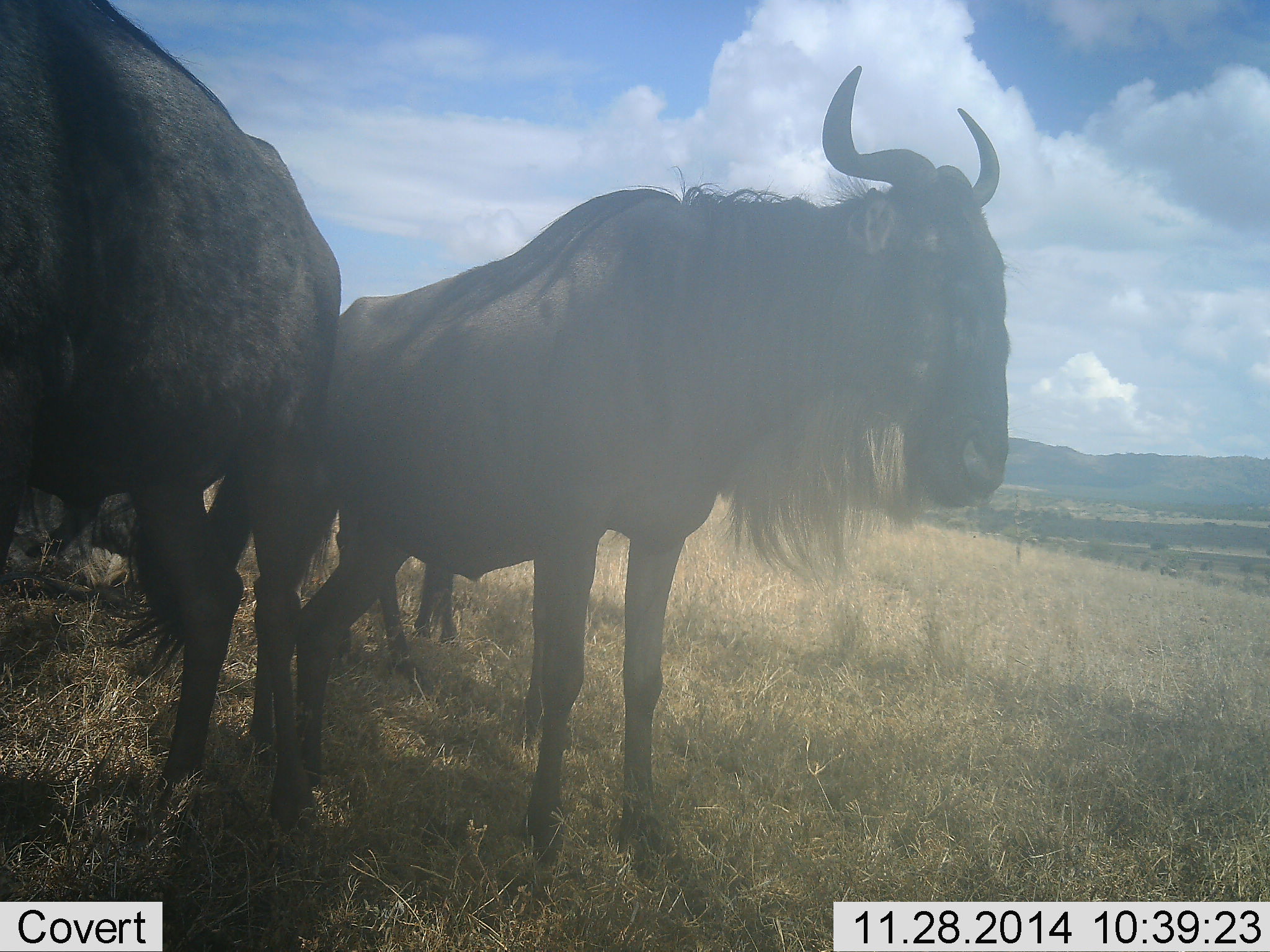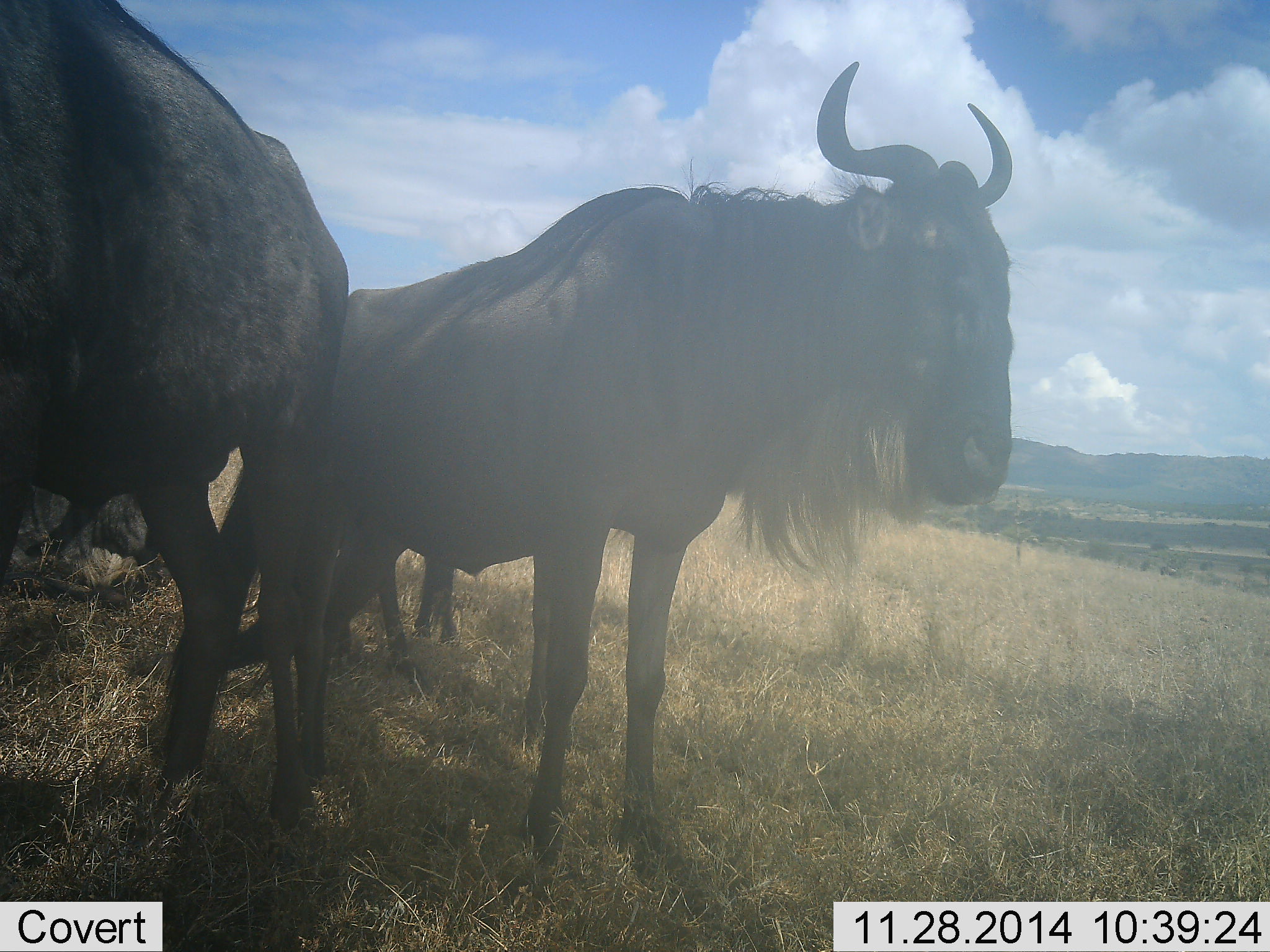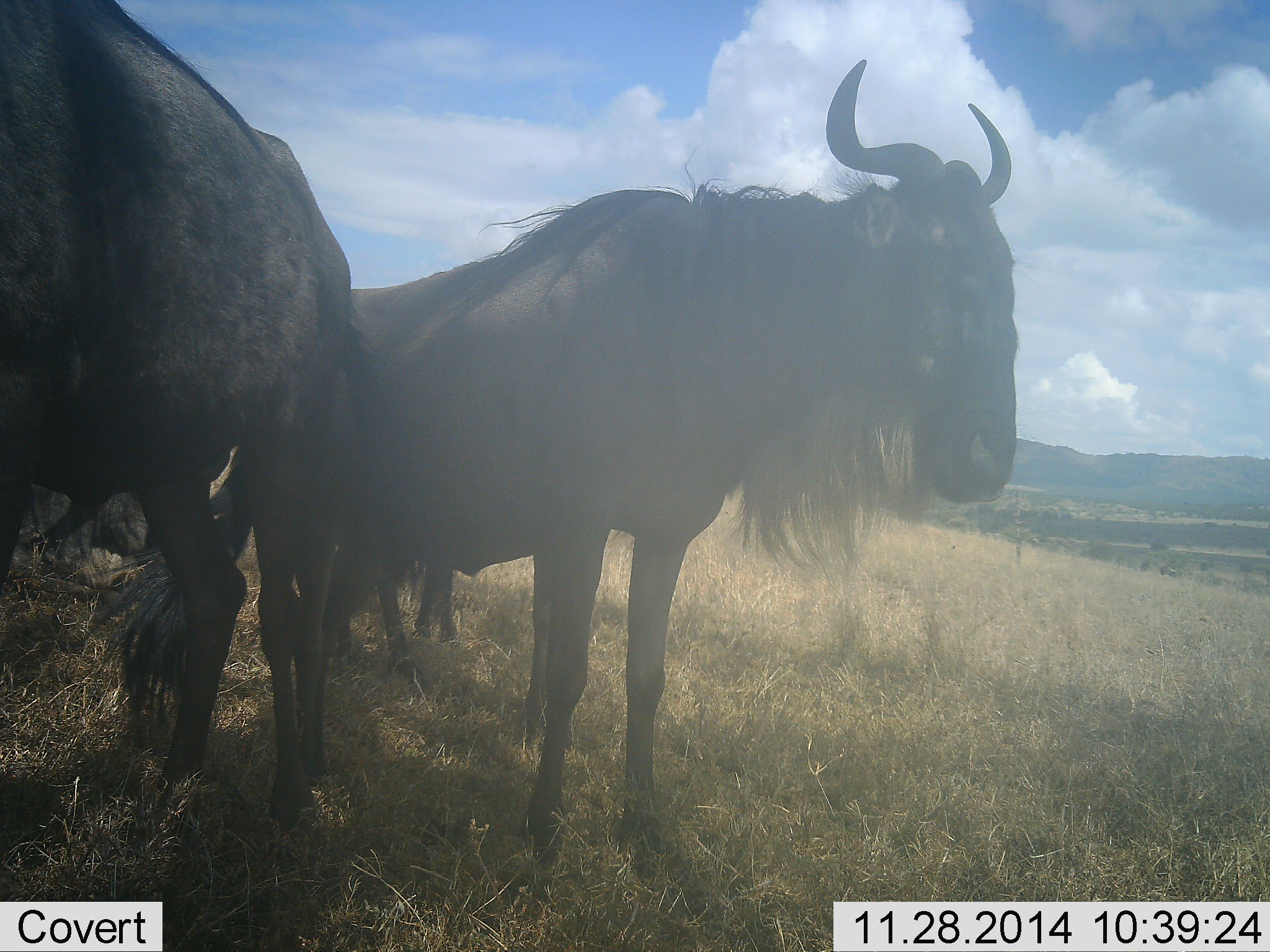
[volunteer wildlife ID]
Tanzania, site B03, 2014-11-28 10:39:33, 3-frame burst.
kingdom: Animalia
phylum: Chordata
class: Mammalia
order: Artiodactyla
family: Bovidae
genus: Connochaetes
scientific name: Connochaetes taurinus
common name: blue wildebeest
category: wildebeest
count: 3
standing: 80%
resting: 10%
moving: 10%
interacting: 10%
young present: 0%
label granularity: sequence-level